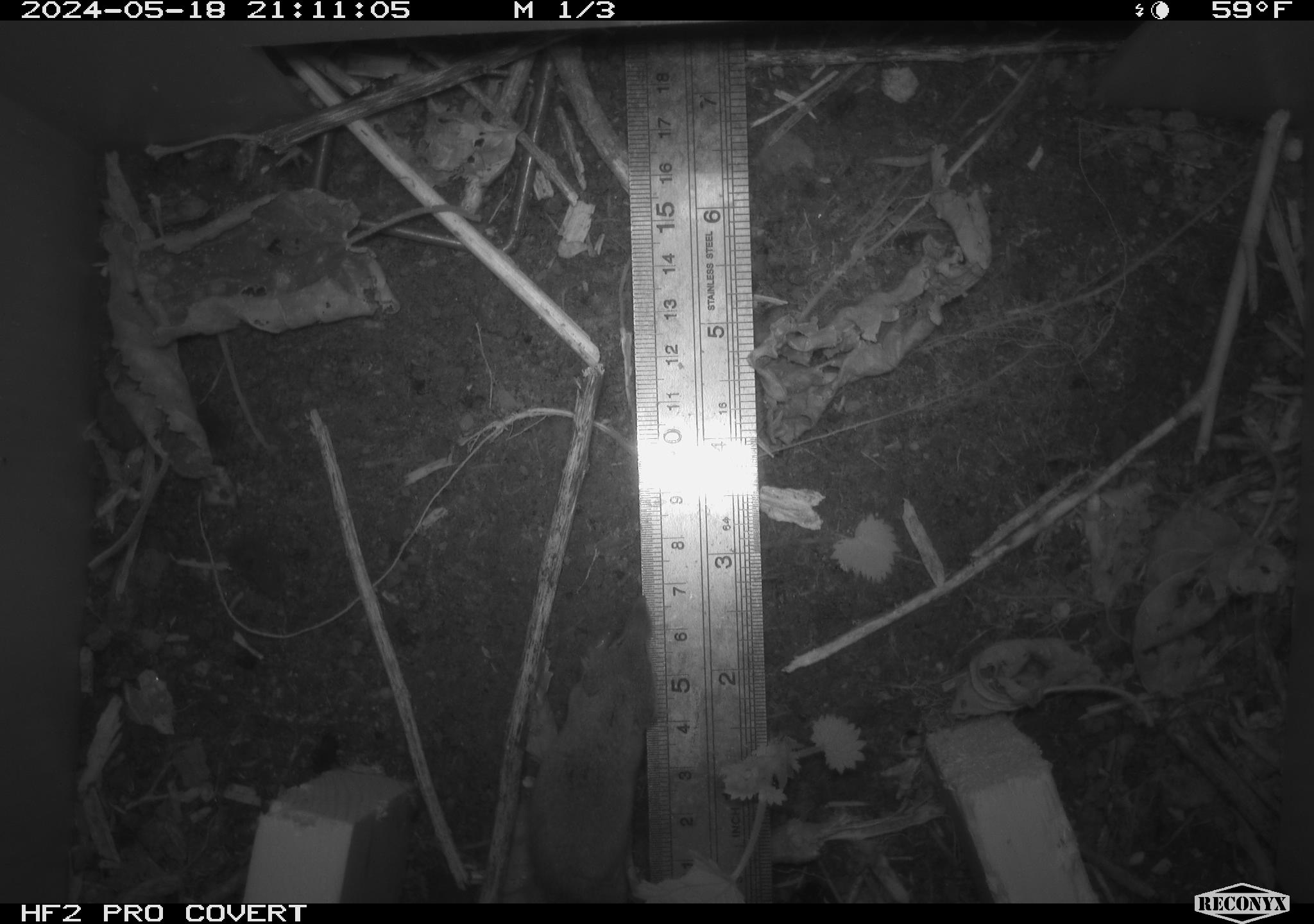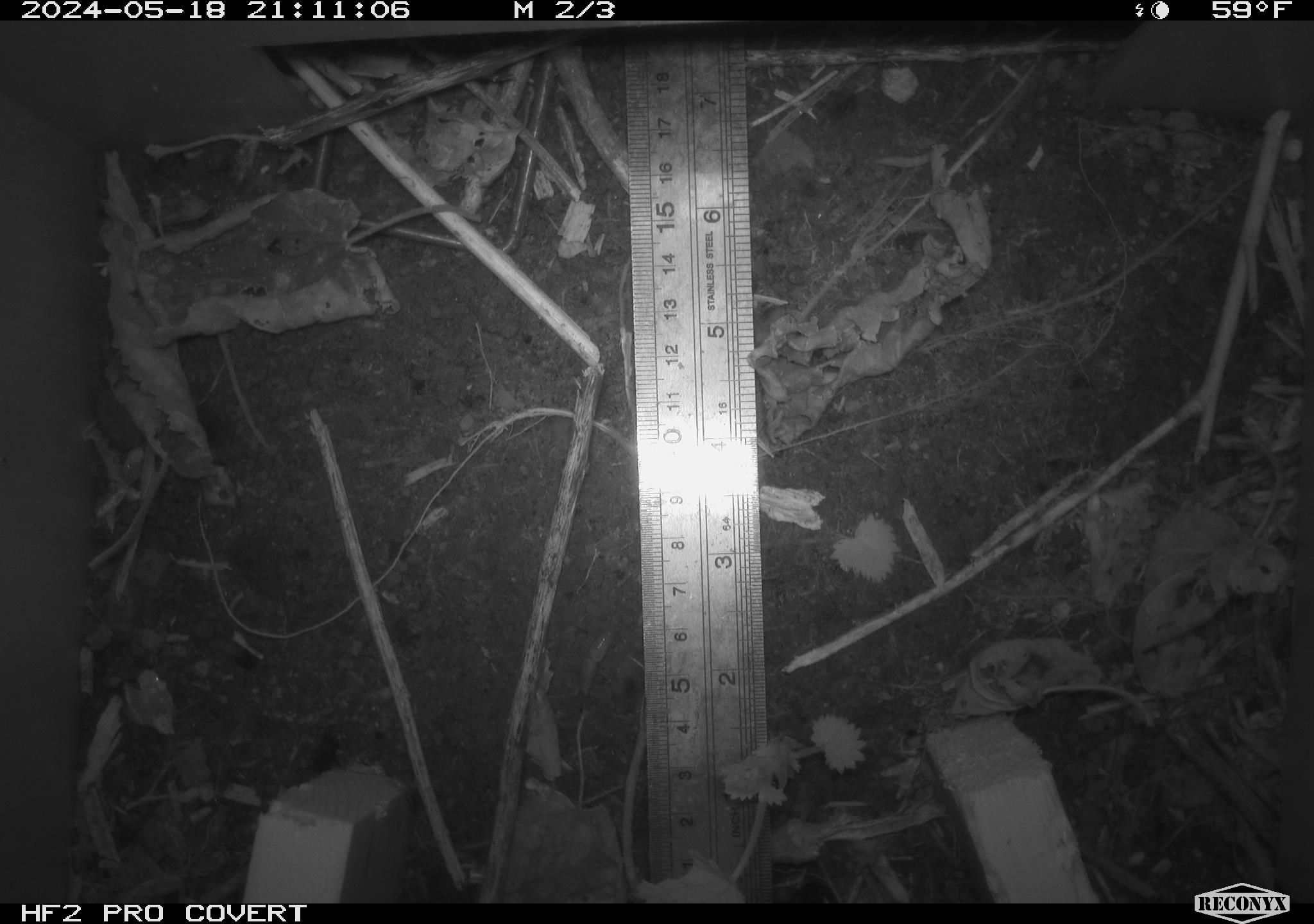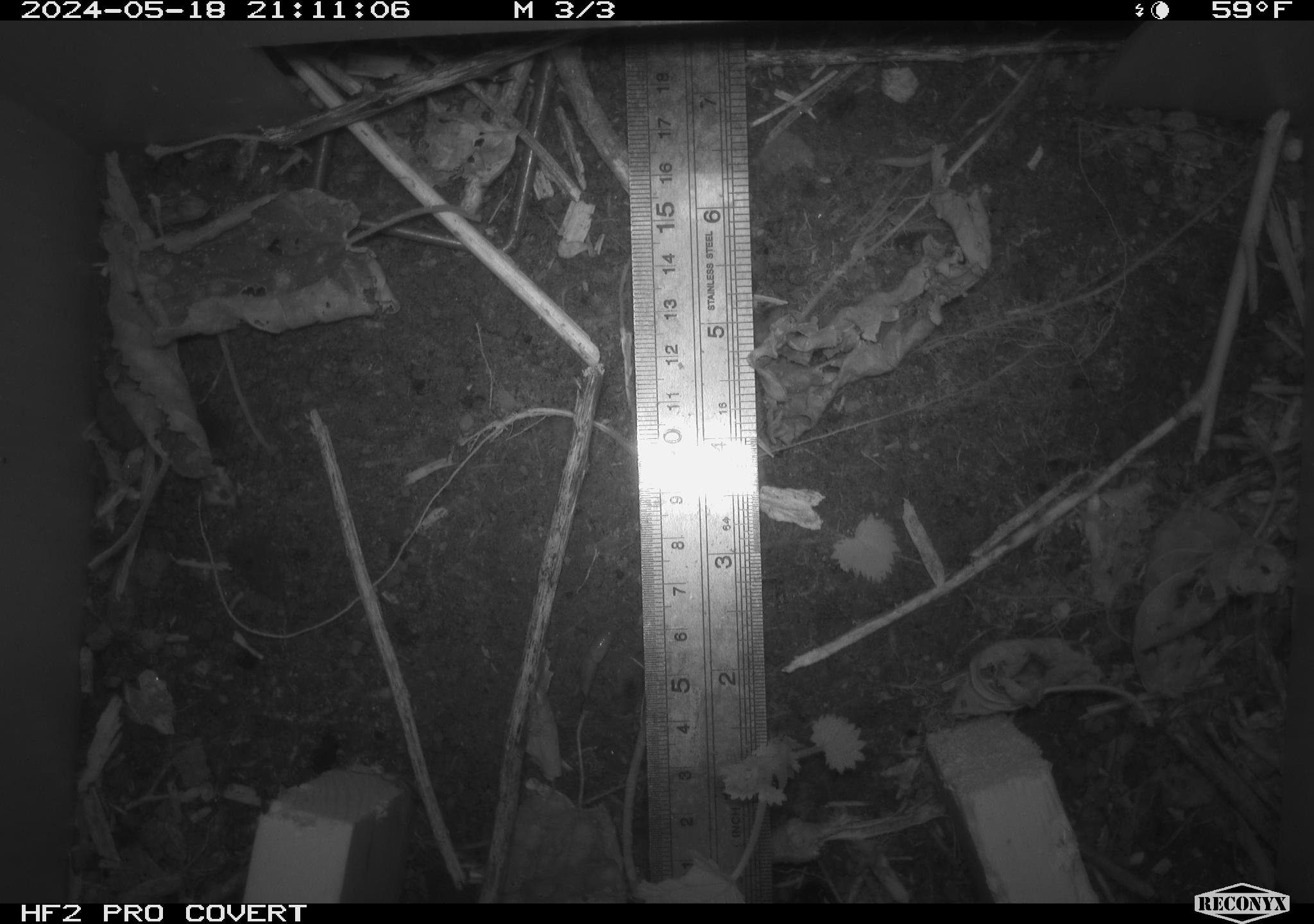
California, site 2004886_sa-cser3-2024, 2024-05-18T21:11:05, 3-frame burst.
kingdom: Animalia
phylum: Chordata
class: Mammalia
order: Eulipotyphla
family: Soricidae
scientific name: Soricidae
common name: shrews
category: soricidae family